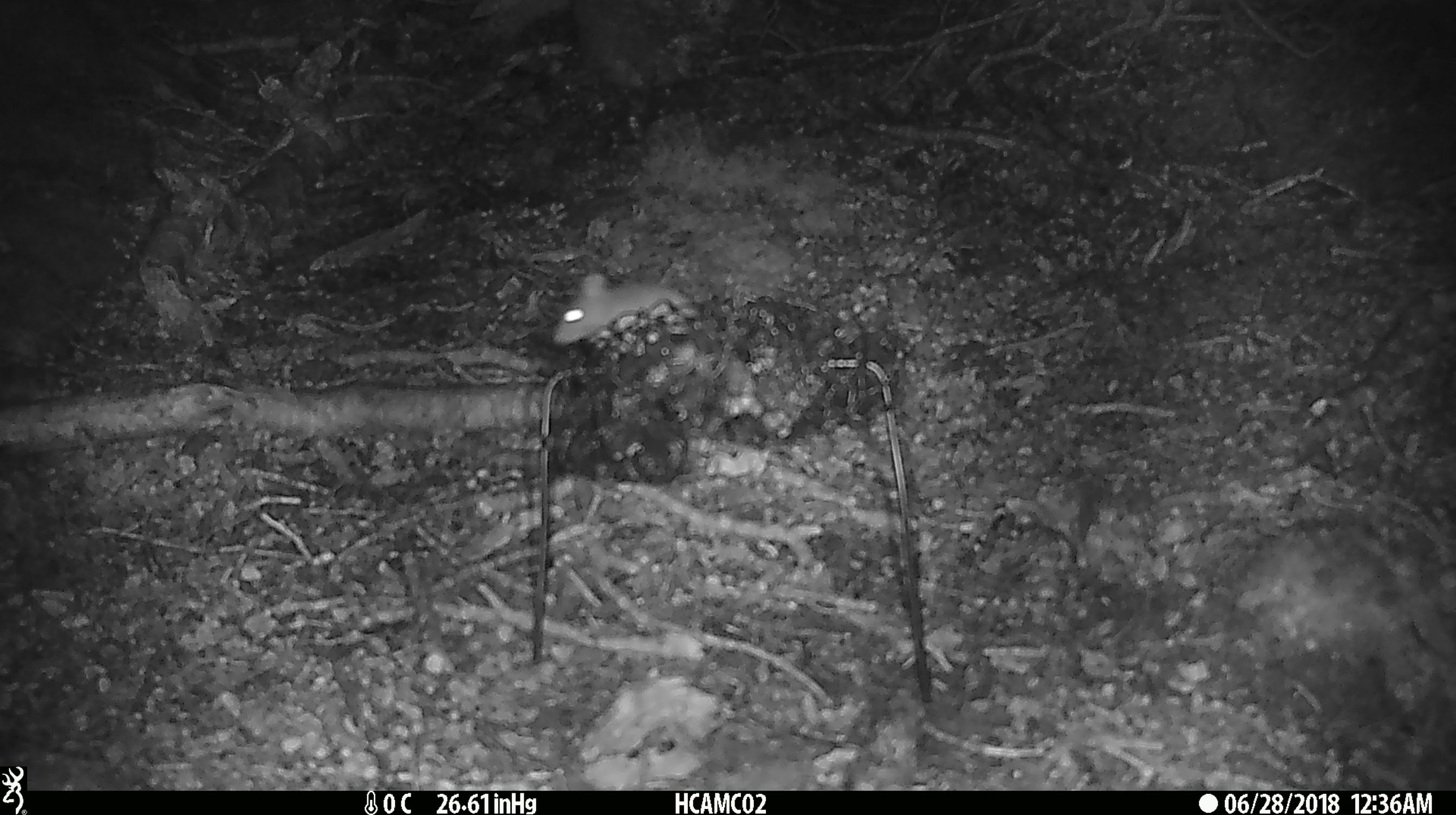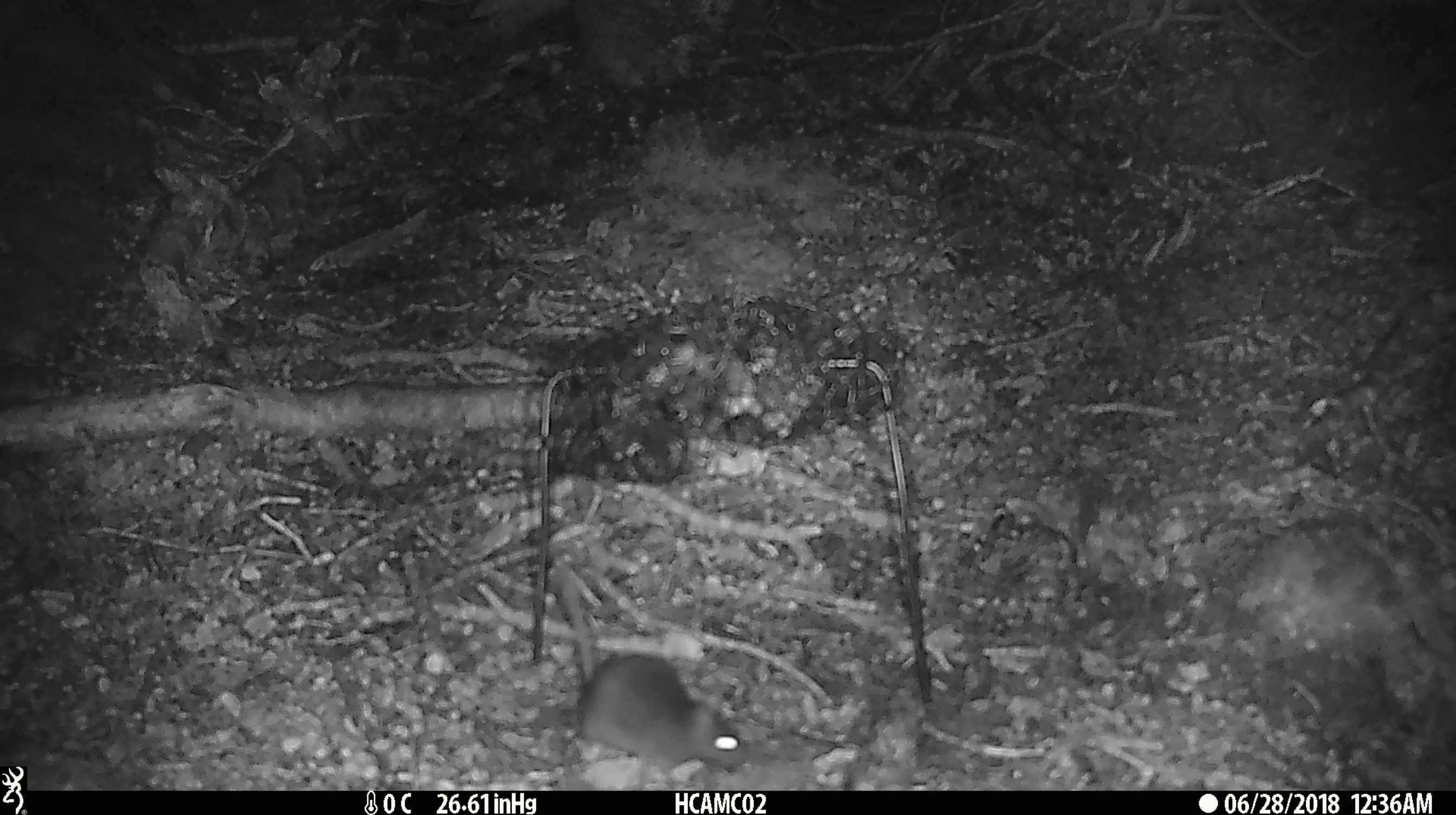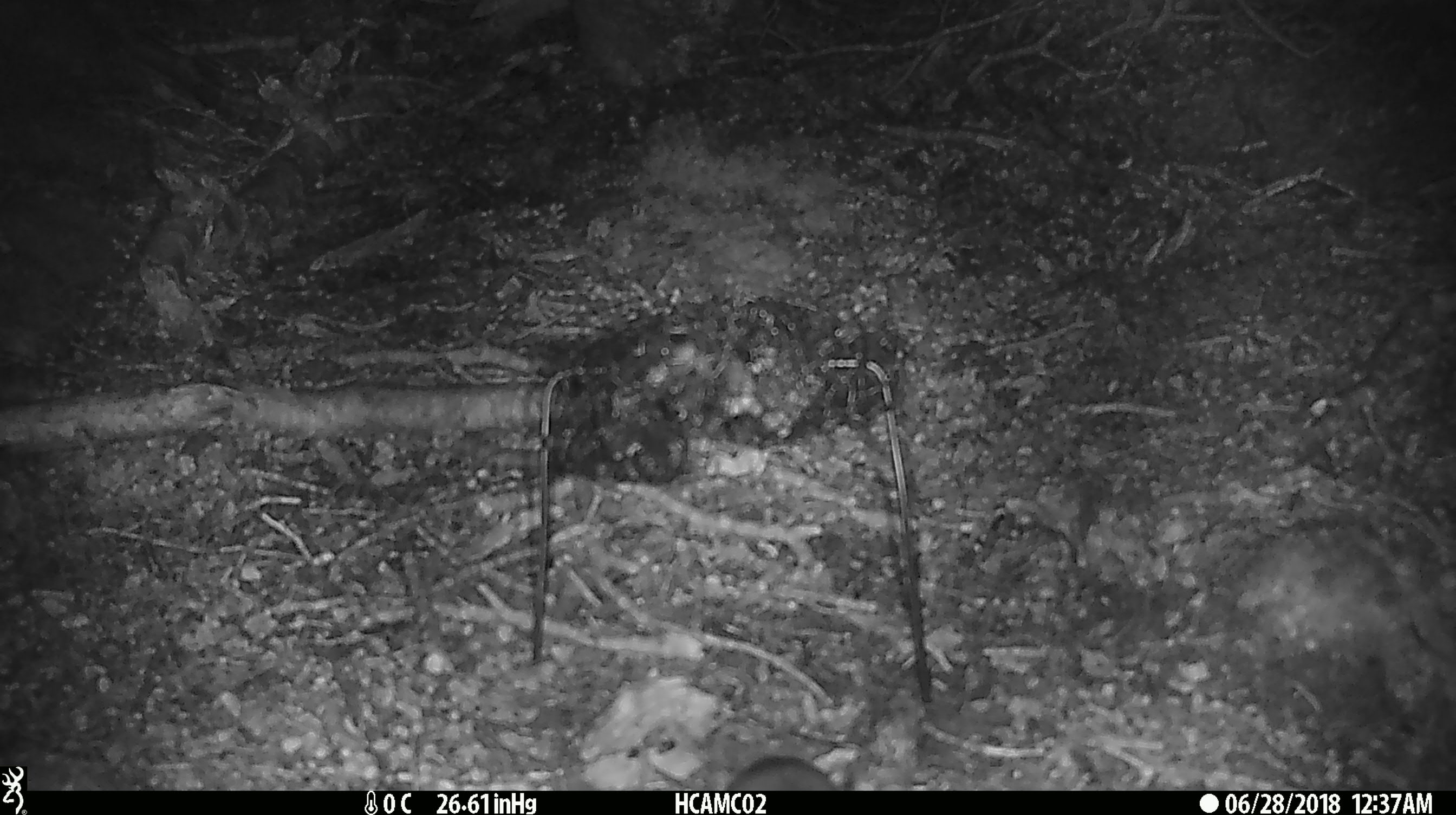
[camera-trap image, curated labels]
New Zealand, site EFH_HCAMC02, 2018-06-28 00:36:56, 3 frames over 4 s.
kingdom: Animalia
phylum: Chordata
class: Mammalia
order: Rodentia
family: Muridae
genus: Mus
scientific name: Mus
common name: mouse